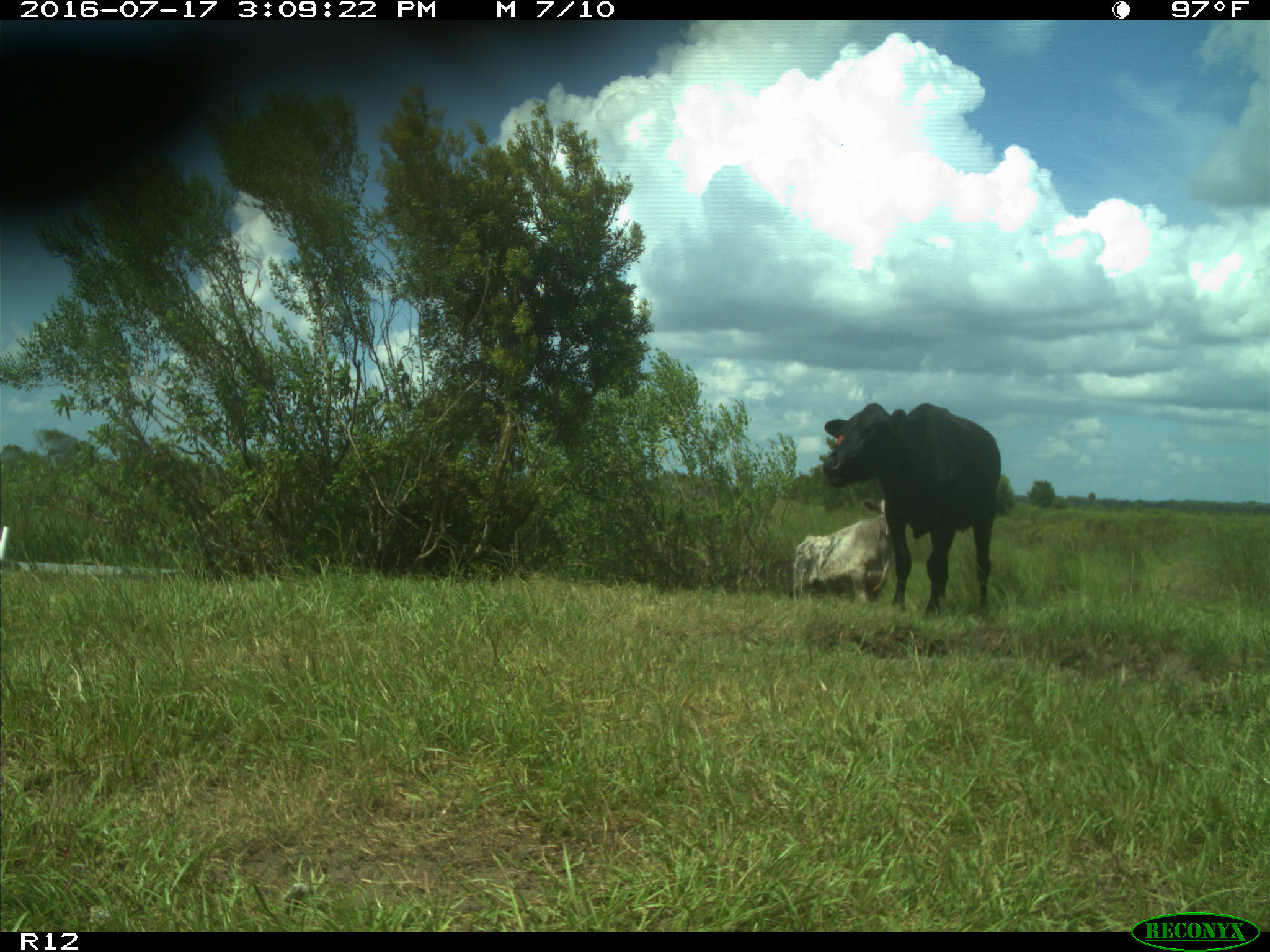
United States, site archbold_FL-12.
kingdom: Animalia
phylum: Chordata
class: Mammalia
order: Artiodactyla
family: Bovidae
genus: Bos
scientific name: Bos taurus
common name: domestic cow